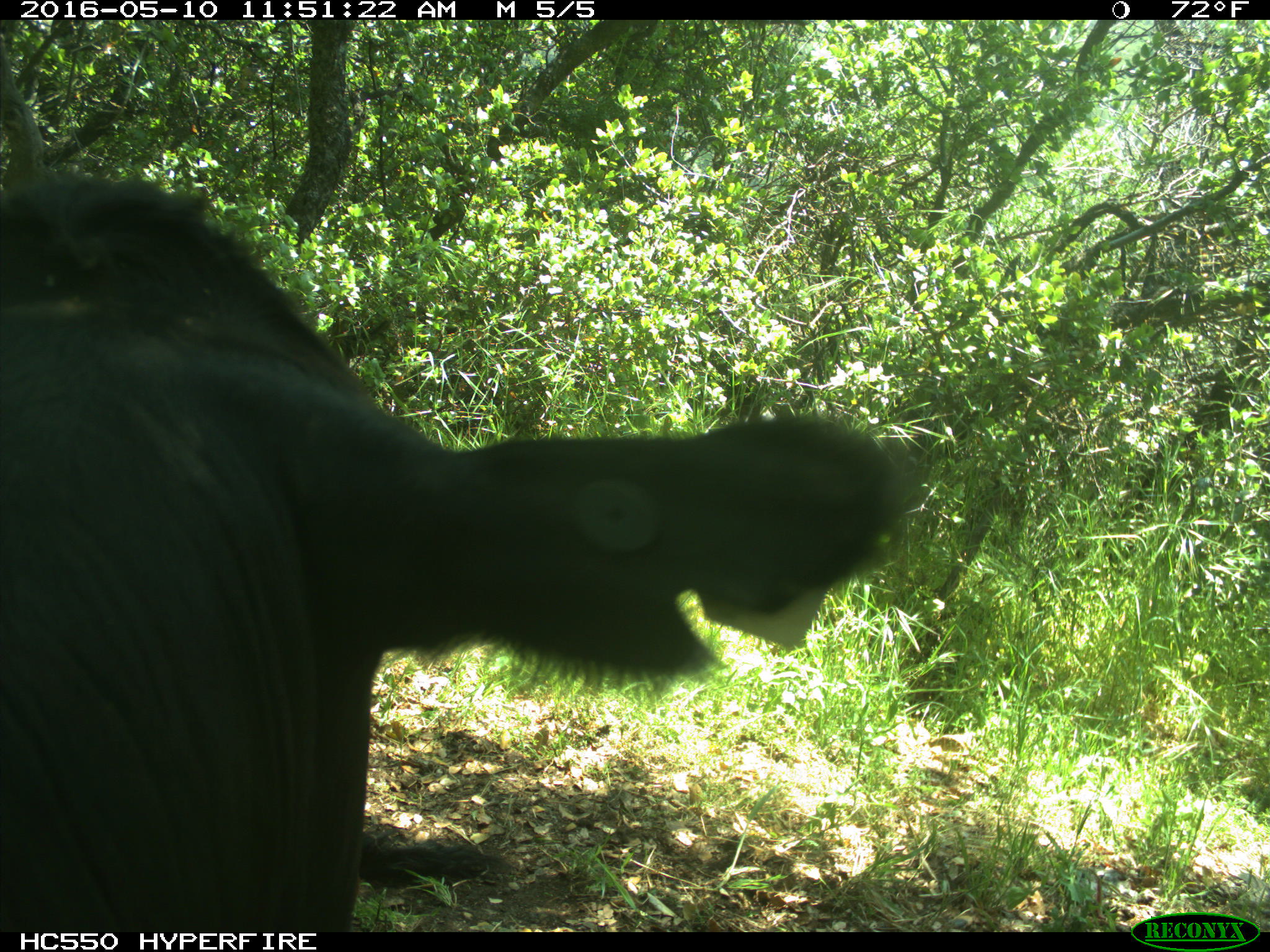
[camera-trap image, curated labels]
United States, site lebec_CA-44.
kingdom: Animalia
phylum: Chordata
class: Mammalia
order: Artiodactyla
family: Bovidae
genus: Bos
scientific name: Bos taurus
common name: domestic cow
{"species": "Bos taurus (domestic cow)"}